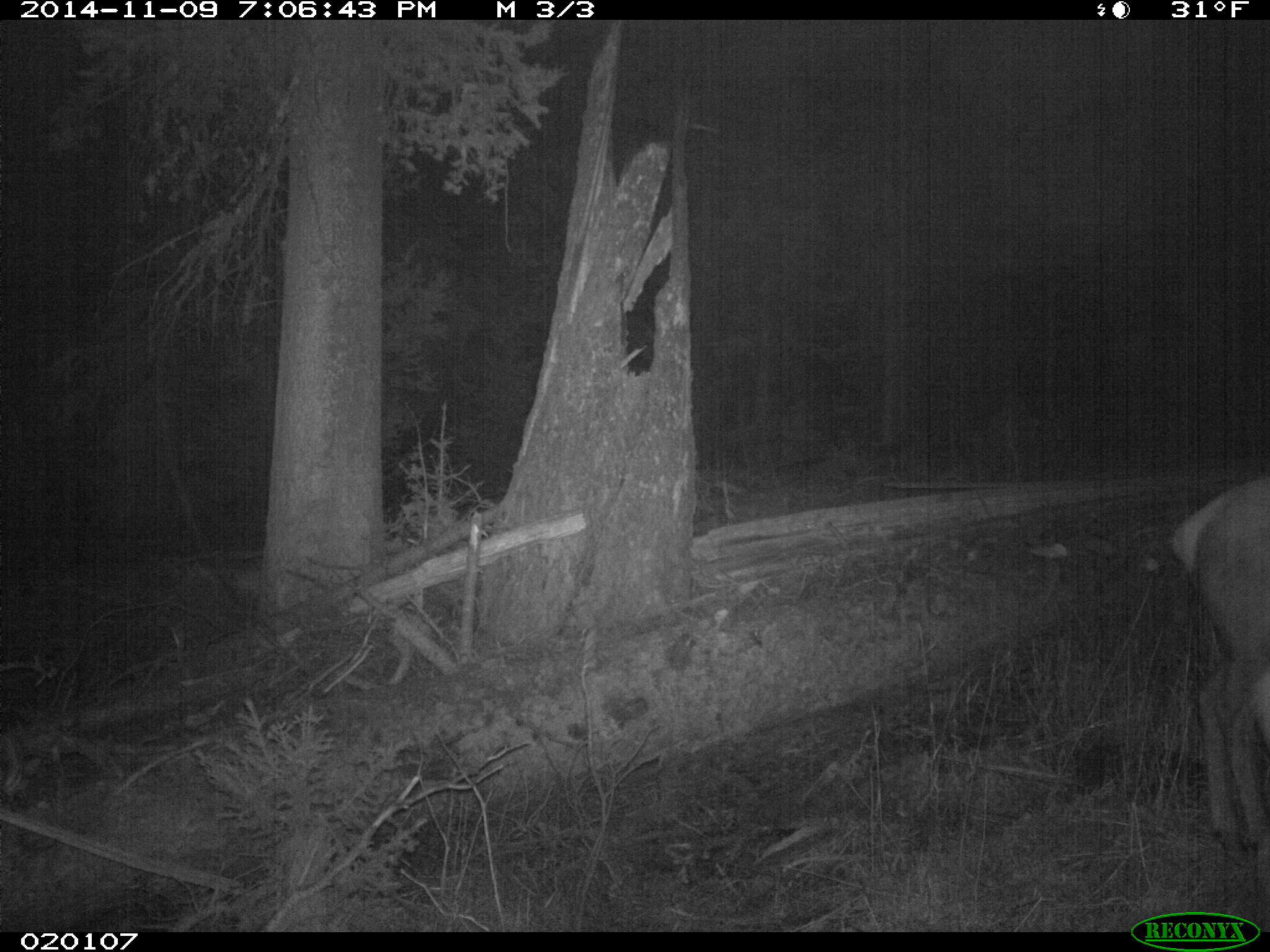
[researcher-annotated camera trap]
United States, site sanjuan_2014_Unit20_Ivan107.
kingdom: Animalia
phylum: Chordata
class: Mammalia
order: Artiodactyla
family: Cervidae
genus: Cervus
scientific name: Cervus elaphus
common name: red deer